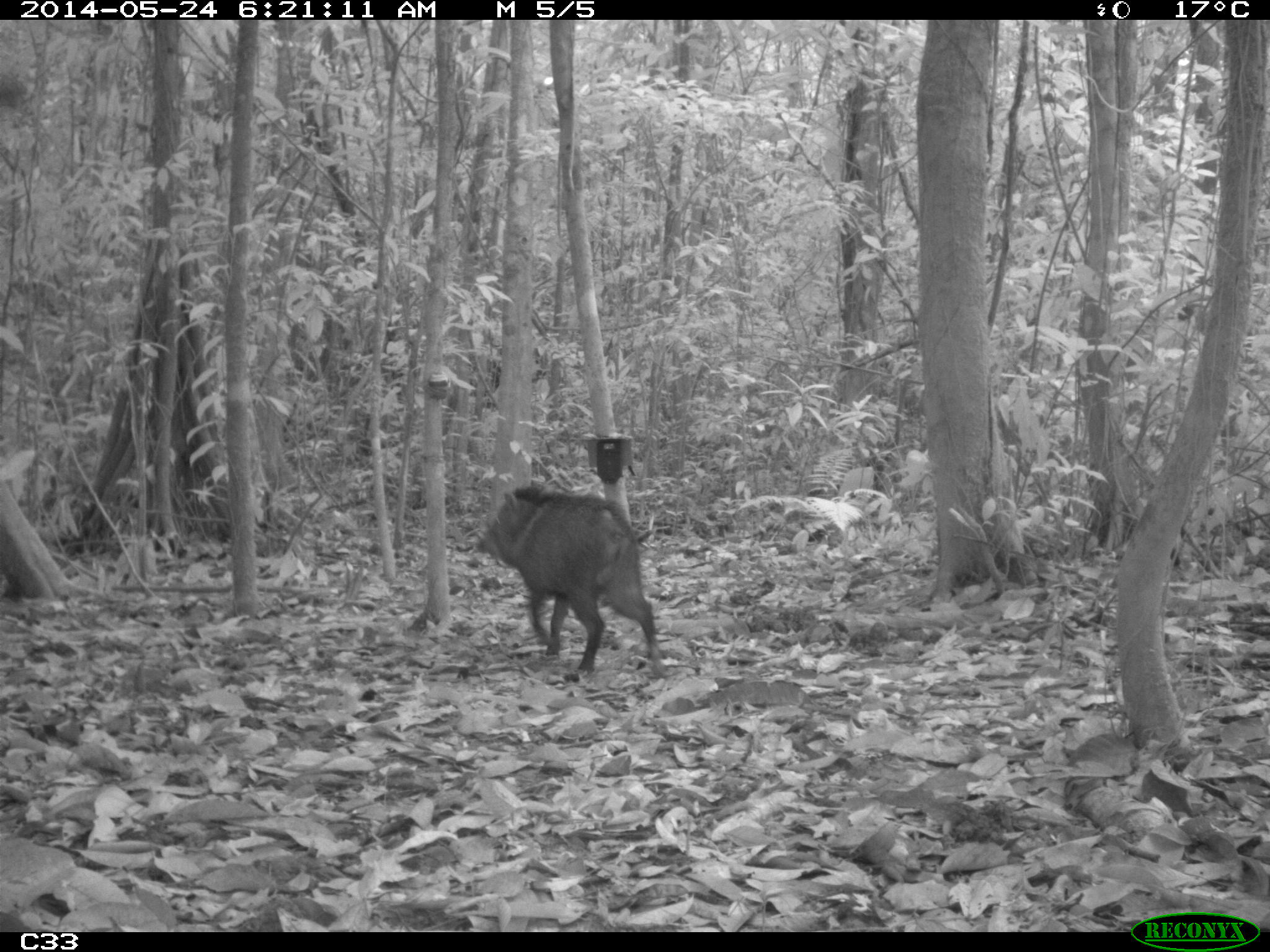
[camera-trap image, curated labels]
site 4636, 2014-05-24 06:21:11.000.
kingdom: Animalia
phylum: Chordata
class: Mammalia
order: Artiodactyla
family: Tayassuidae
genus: Pecari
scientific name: Pecari tajacu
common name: collared peccary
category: tayassu tajacu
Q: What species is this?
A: Tayassu tajacu (collared peccary) (Pecari tajacu).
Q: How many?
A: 1.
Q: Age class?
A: Adult.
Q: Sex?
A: Male.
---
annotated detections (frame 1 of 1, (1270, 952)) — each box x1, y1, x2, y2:
tayassu tajacu: 474, 483, 671, 678